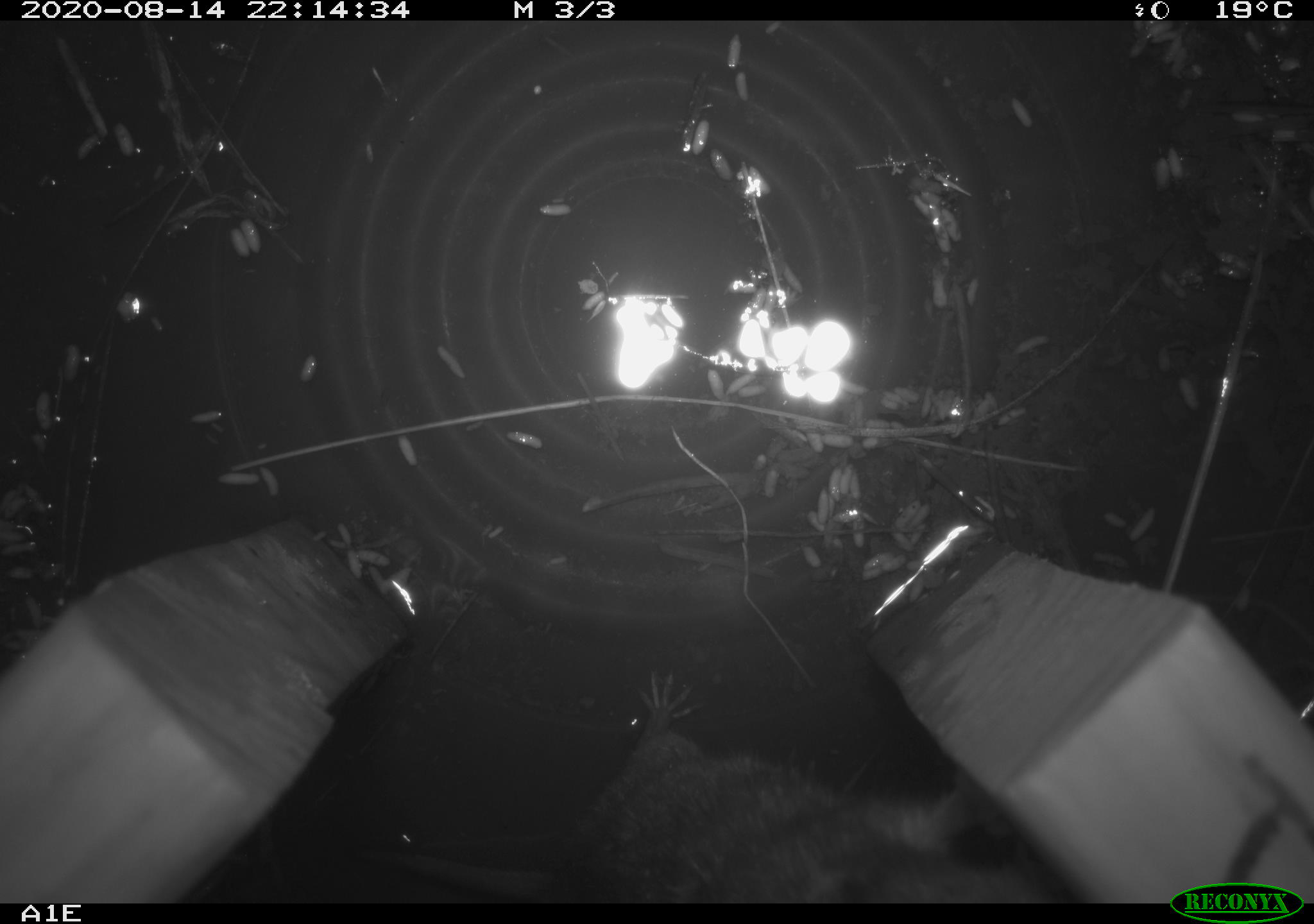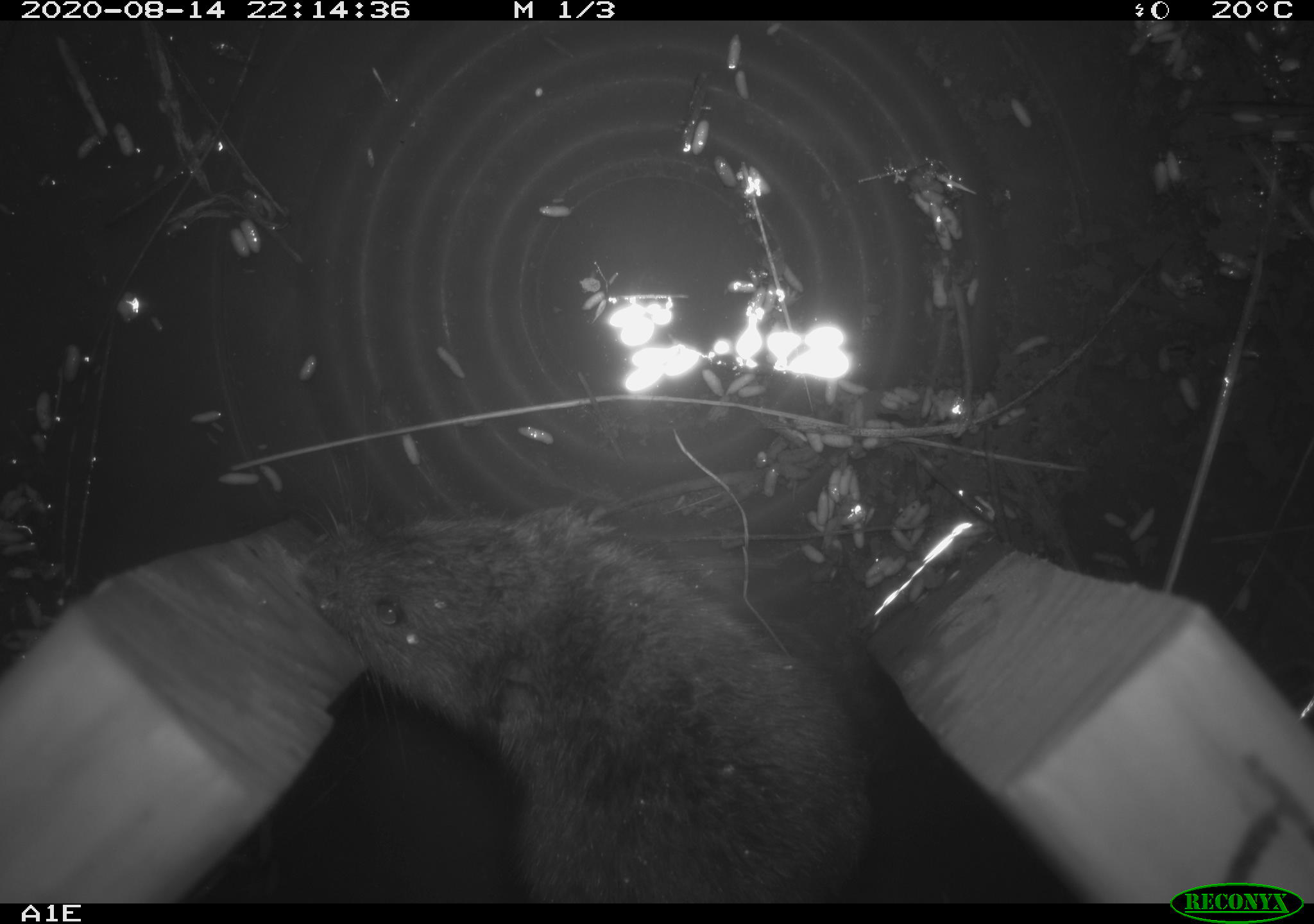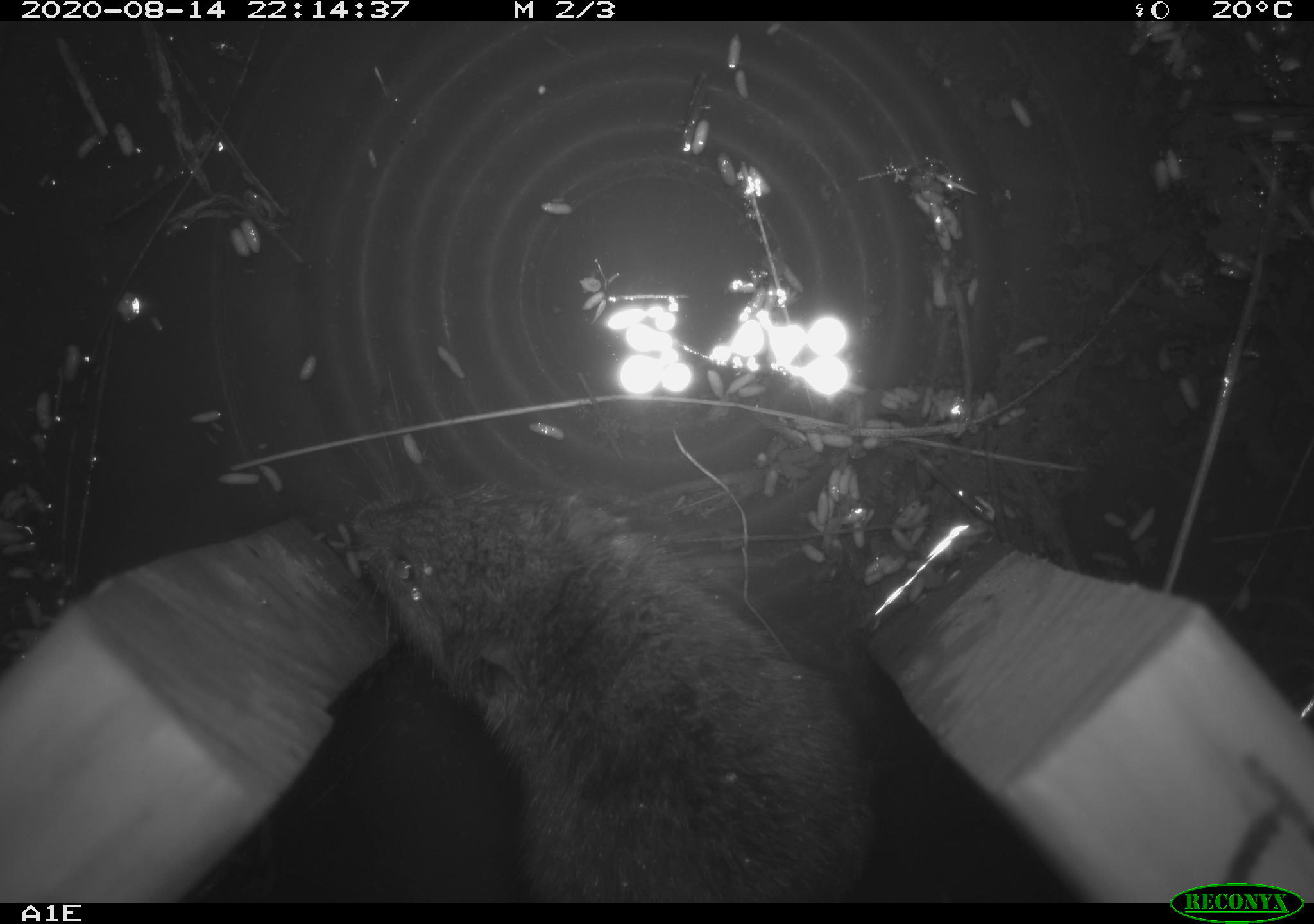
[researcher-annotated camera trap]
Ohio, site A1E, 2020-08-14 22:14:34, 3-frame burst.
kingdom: Animalia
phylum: Chordata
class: Mammalia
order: Rodentia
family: Cricetidae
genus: Microtus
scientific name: Microtus pennsylvanicus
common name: meadow vole